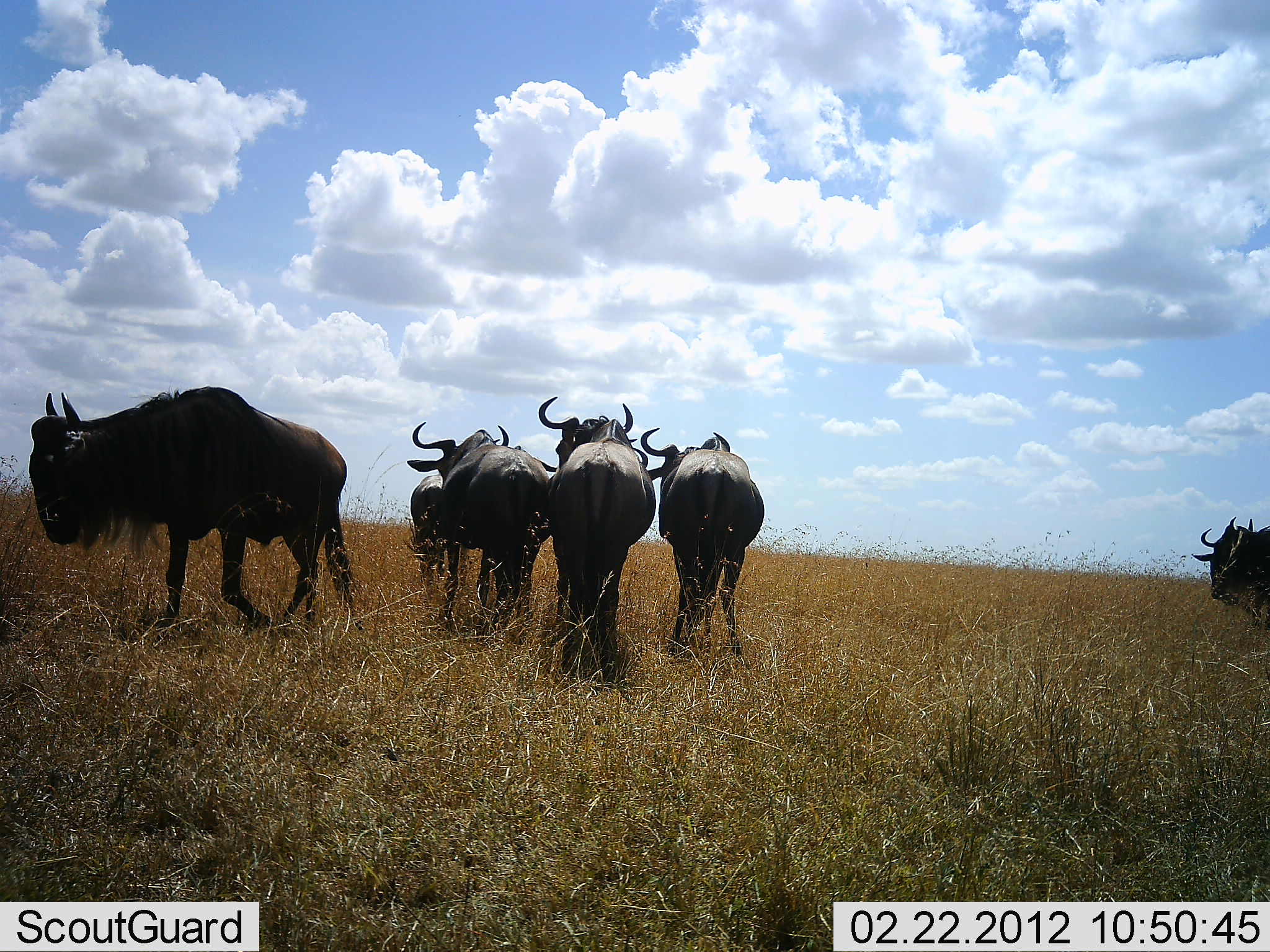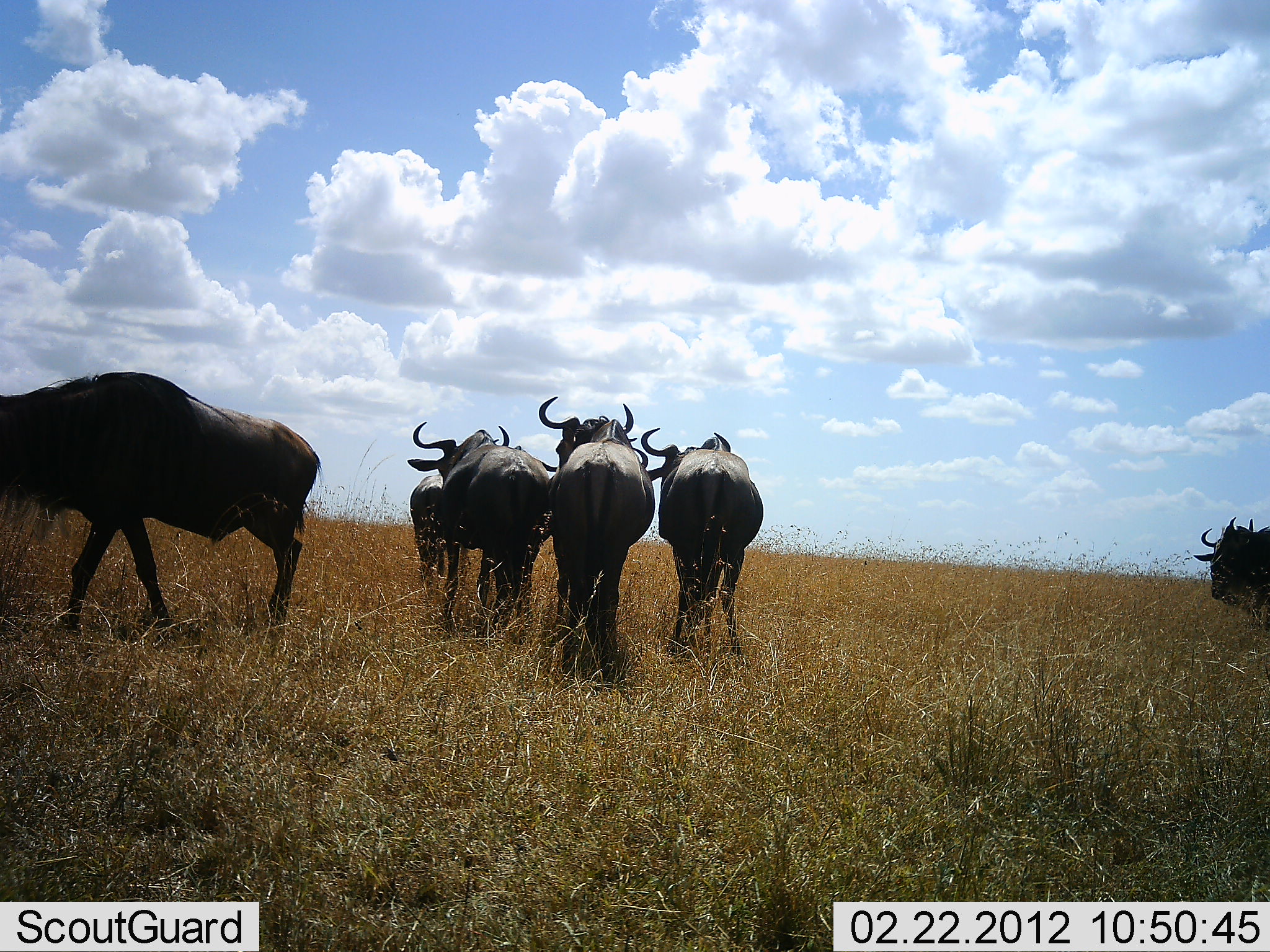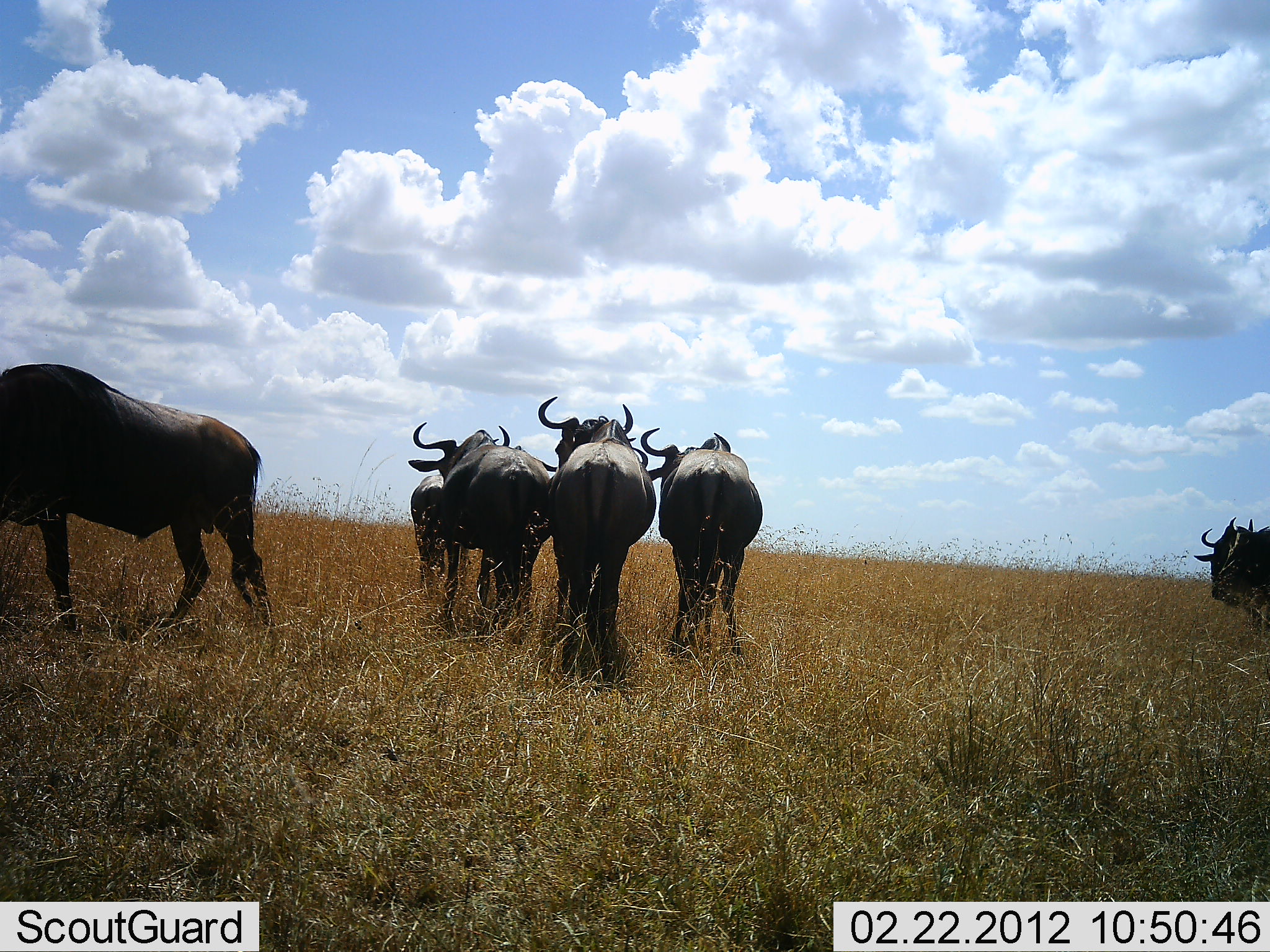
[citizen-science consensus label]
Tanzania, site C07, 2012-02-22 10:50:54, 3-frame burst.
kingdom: Animalia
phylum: Chordata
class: Mammalia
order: Artiodactyla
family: Bovidae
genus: Connochaetes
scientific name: Connochaetes taurinus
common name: blue wildebeest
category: wildebeest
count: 6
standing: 96%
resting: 4%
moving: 91%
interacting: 4%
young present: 0%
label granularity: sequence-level